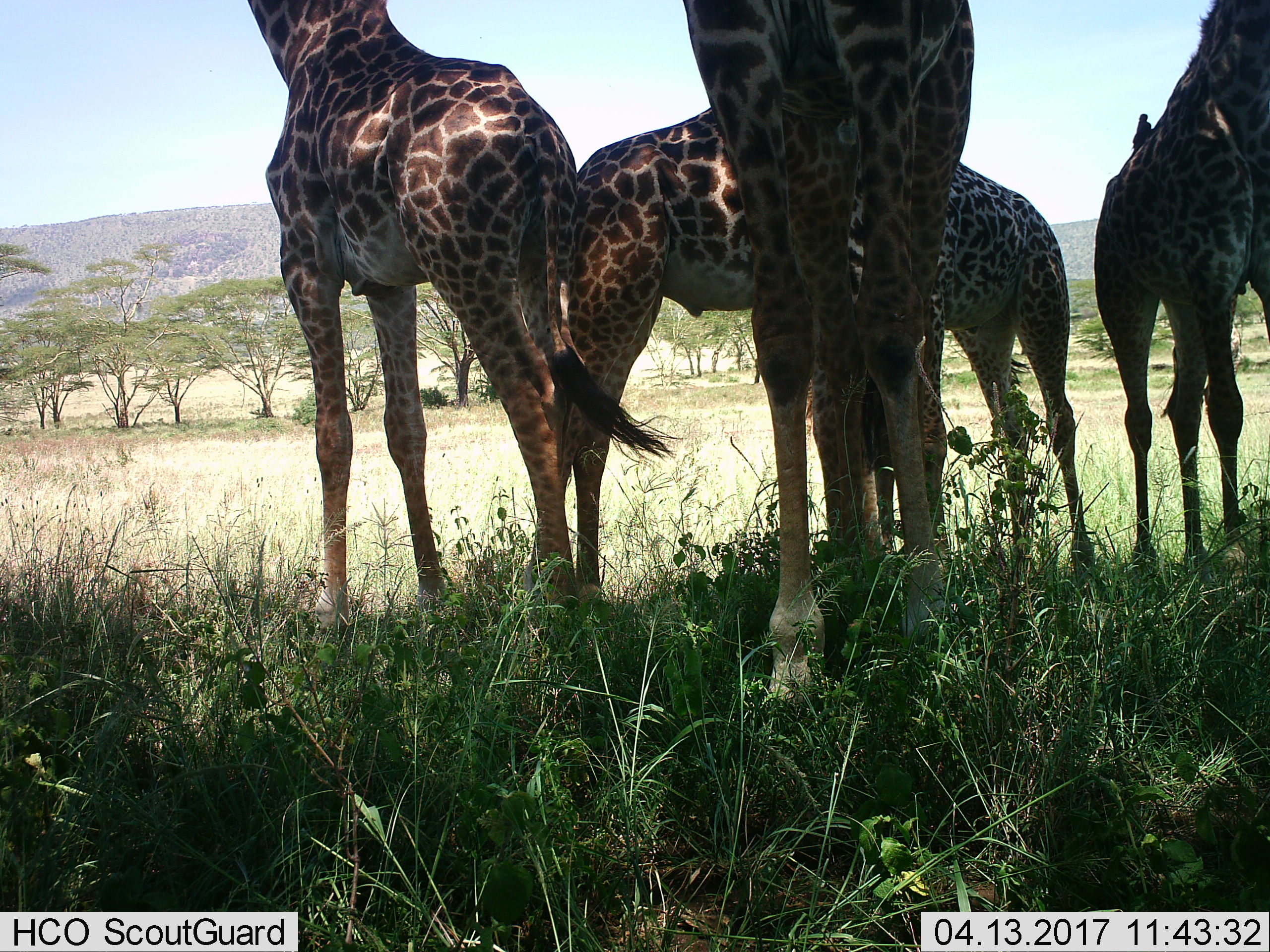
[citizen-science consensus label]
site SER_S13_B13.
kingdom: Animalia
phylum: Chordata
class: Mammalia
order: Artiodactyla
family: Giraffidae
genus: Giraffa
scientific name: Giraffa camelopardalis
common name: giraffe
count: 5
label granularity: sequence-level